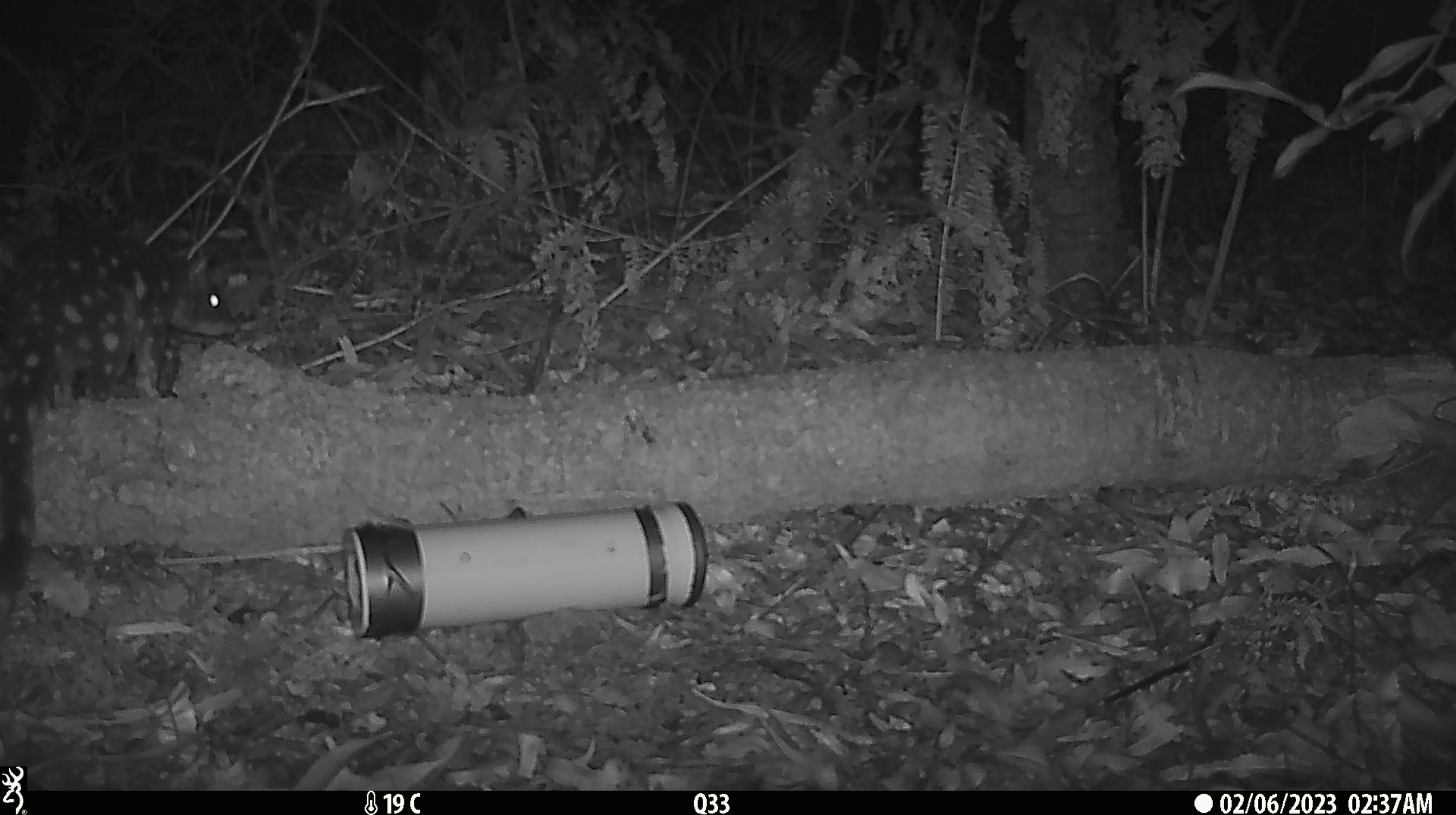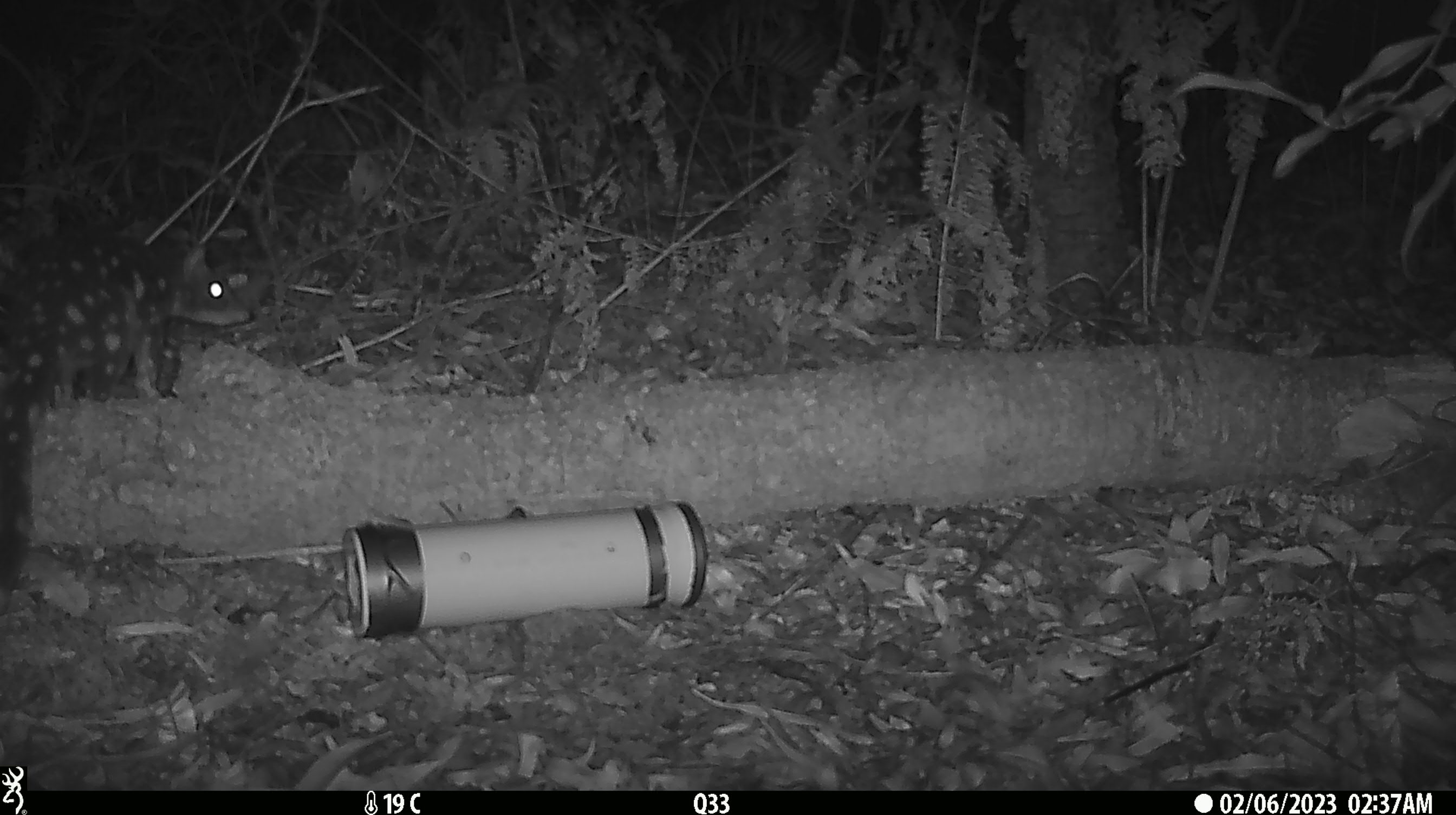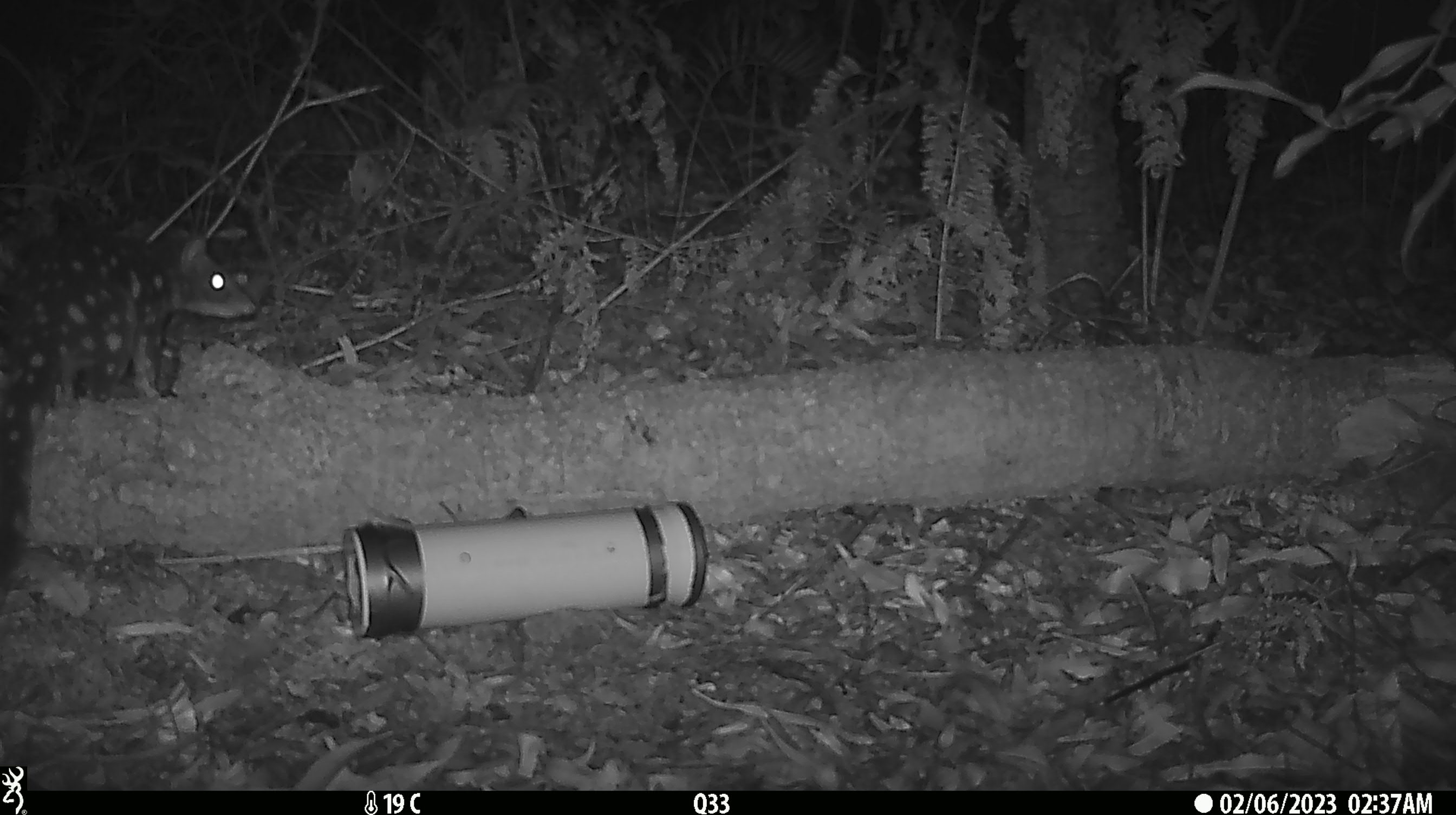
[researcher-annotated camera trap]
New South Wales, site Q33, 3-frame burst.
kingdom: Animalia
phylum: Chordata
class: Mammalia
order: Dasyuromorphia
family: Dasyuridae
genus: Dasyurus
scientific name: Dasyurus maculatus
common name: spotted-tailed quoll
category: quoll